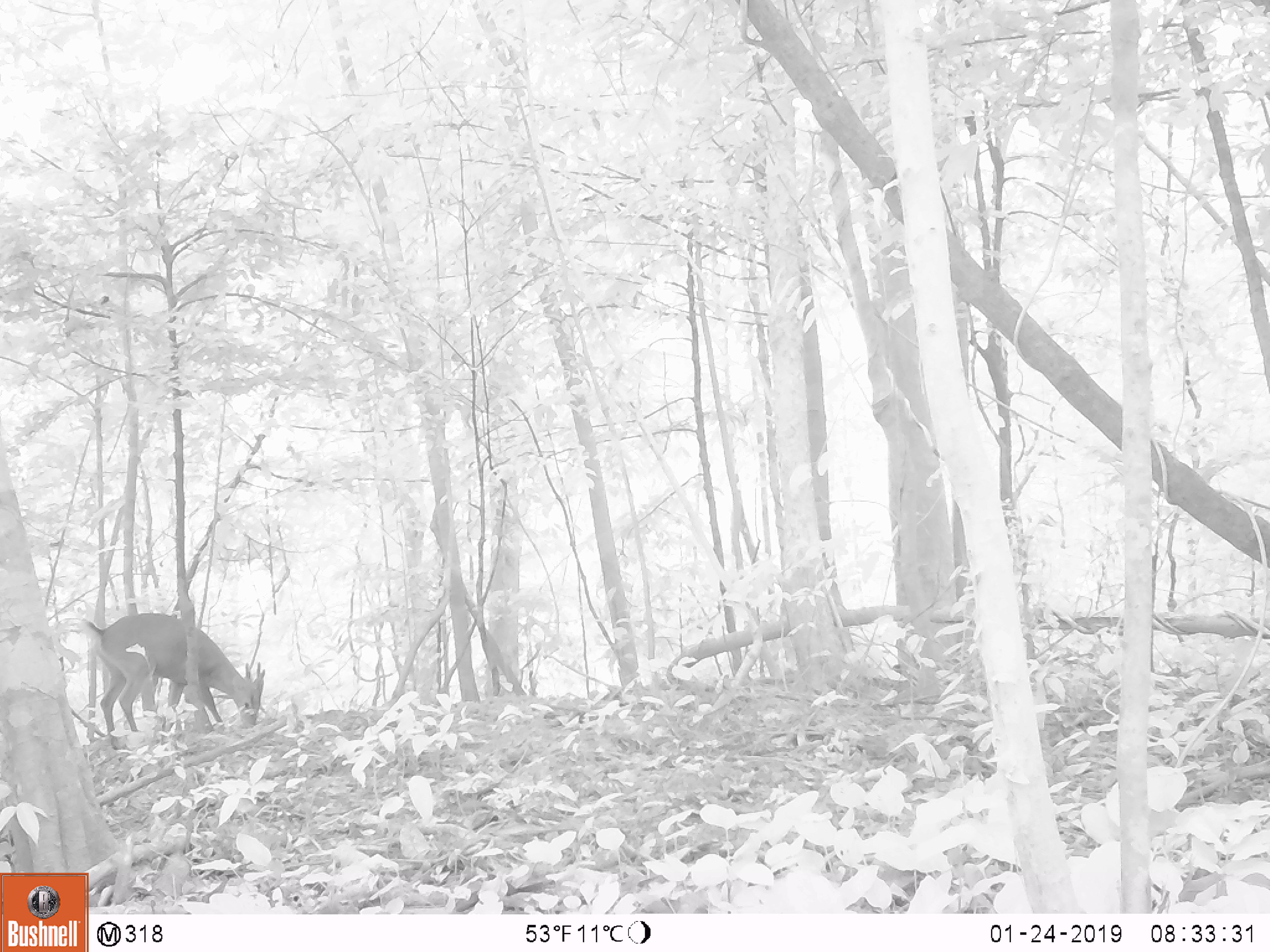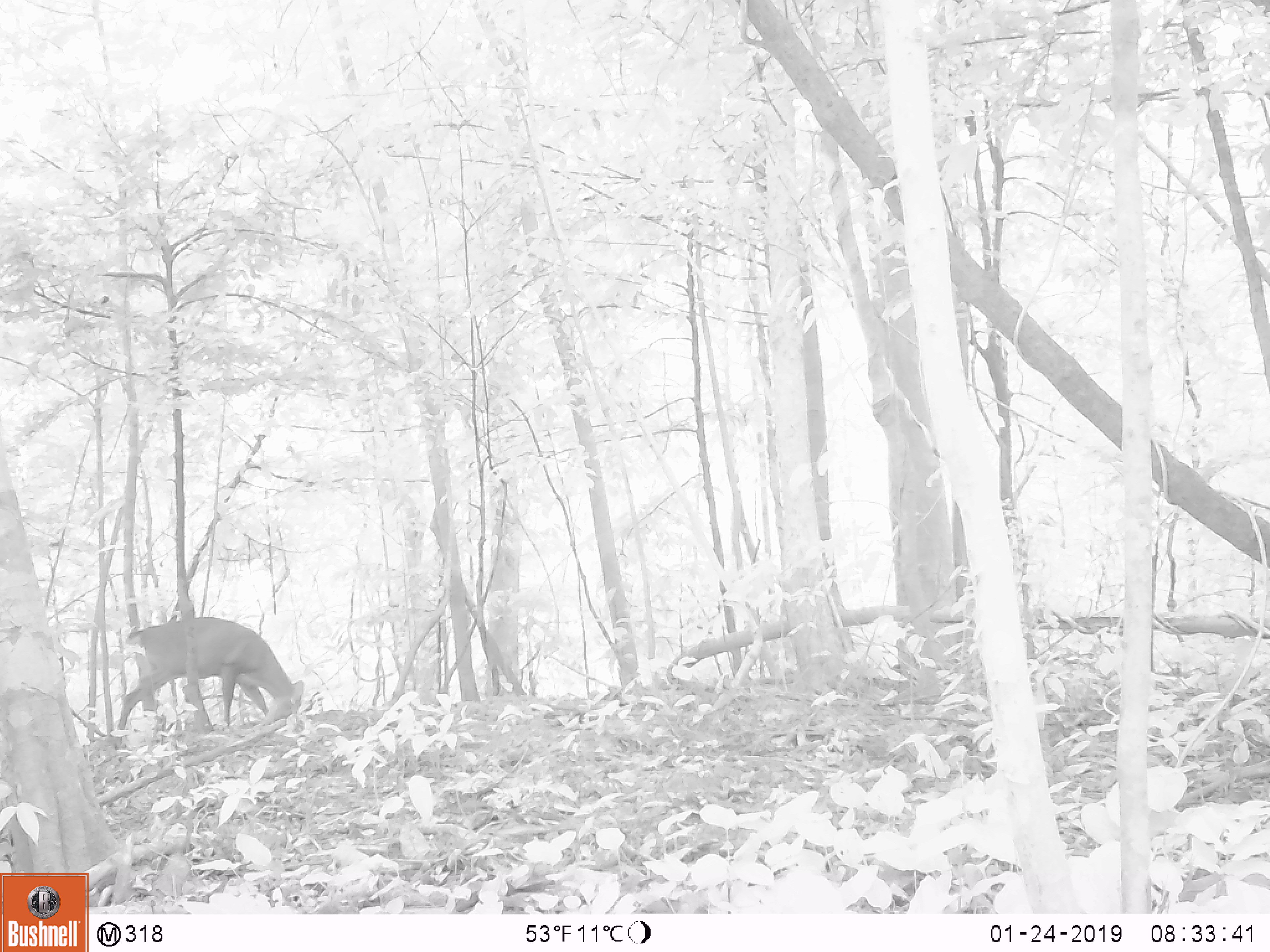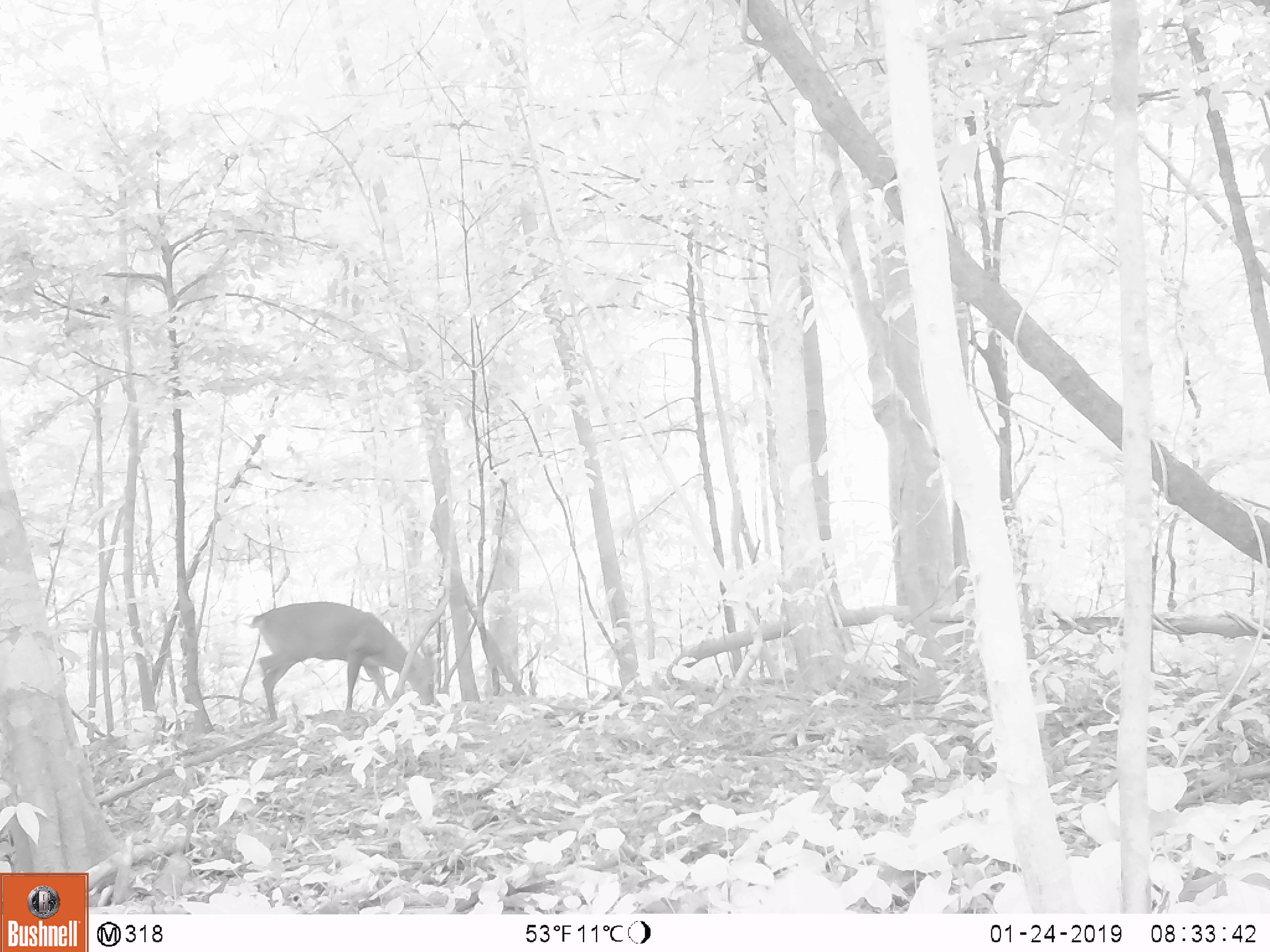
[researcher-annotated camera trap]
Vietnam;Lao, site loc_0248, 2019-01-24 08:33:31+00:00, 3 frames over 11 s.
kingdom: Animalia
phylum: Chordata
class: Mammalia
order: Artiodactyla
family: Cervidae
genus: Muntiacus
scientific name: Muntiacus vuquangensis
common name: large-antlered muntjac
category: large antlered muntjac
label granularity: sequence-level